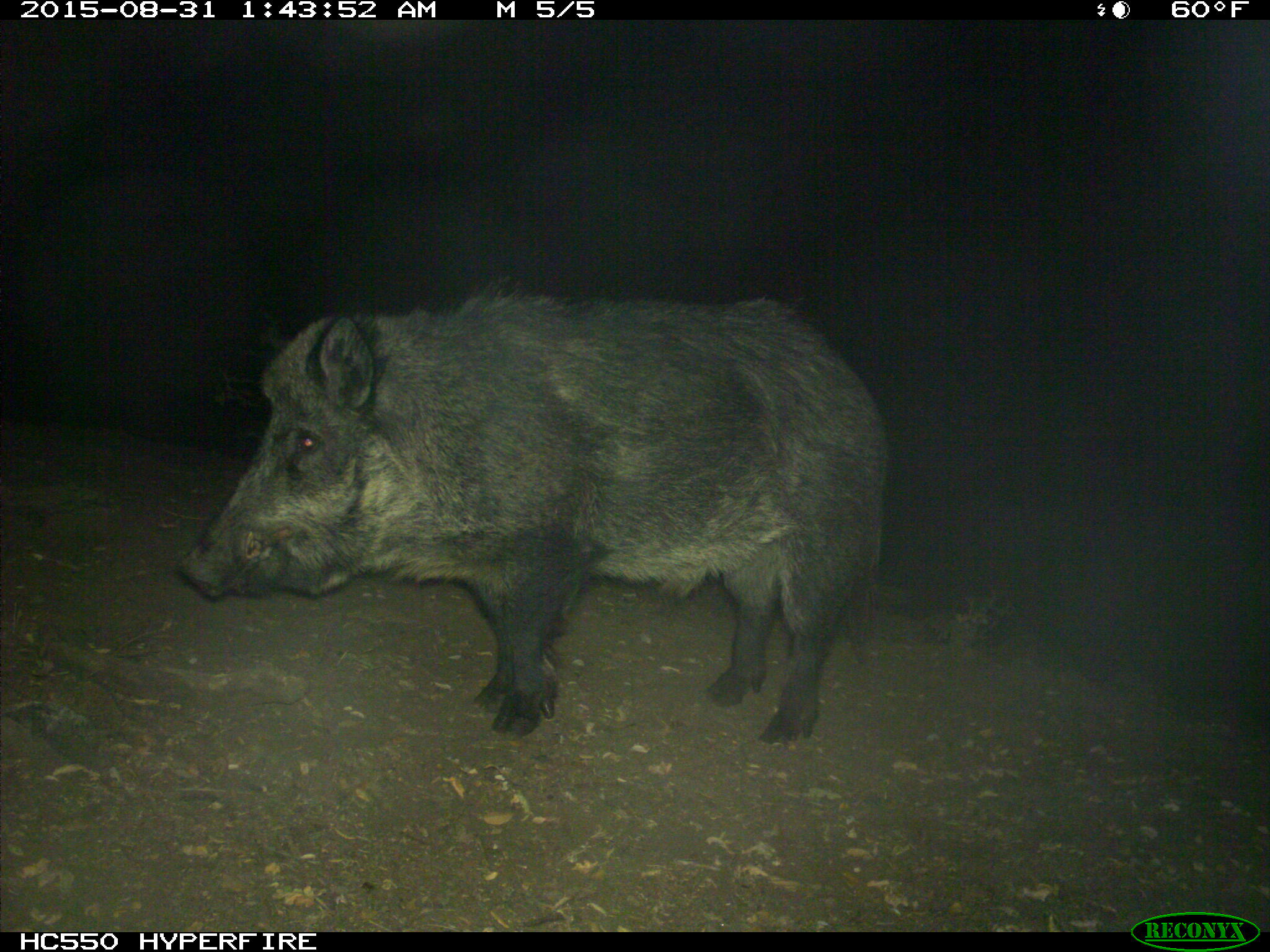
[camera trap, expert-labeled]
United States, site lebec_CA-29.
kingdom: Animalia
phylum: Chordata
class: Mammalia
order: Artiodactyla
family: Suidae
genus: Sus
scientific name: Sus scrofa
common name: wild boar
Sus scrofa (wild boar).